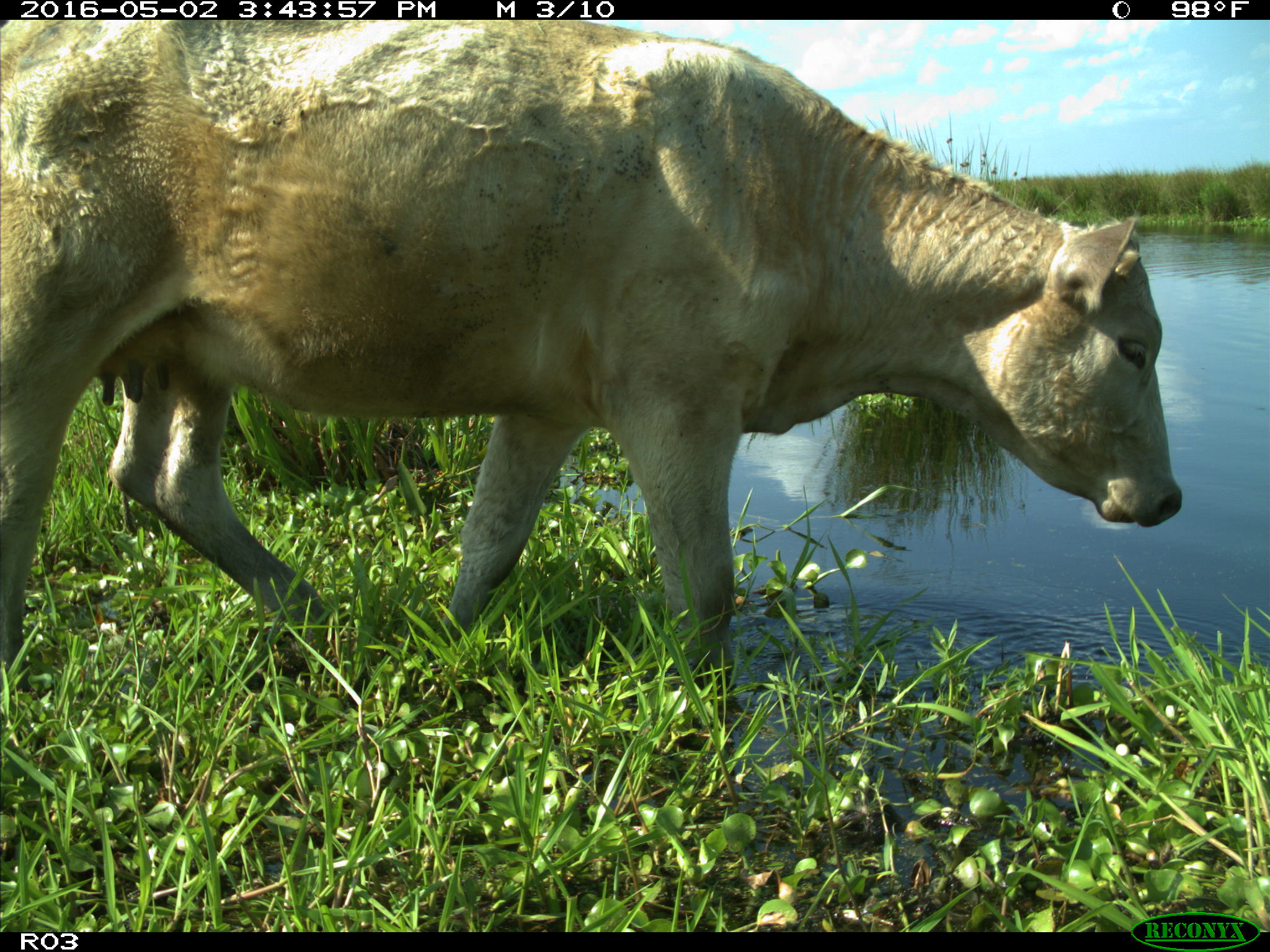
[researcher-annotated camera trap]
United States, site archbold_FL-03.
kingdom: Animalia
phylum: Chordata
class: Mammalia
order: Artiodactyla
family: Bovidae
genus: Bos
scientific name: Bos taurus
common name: domestic cow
Bos taurus (domestic cow).